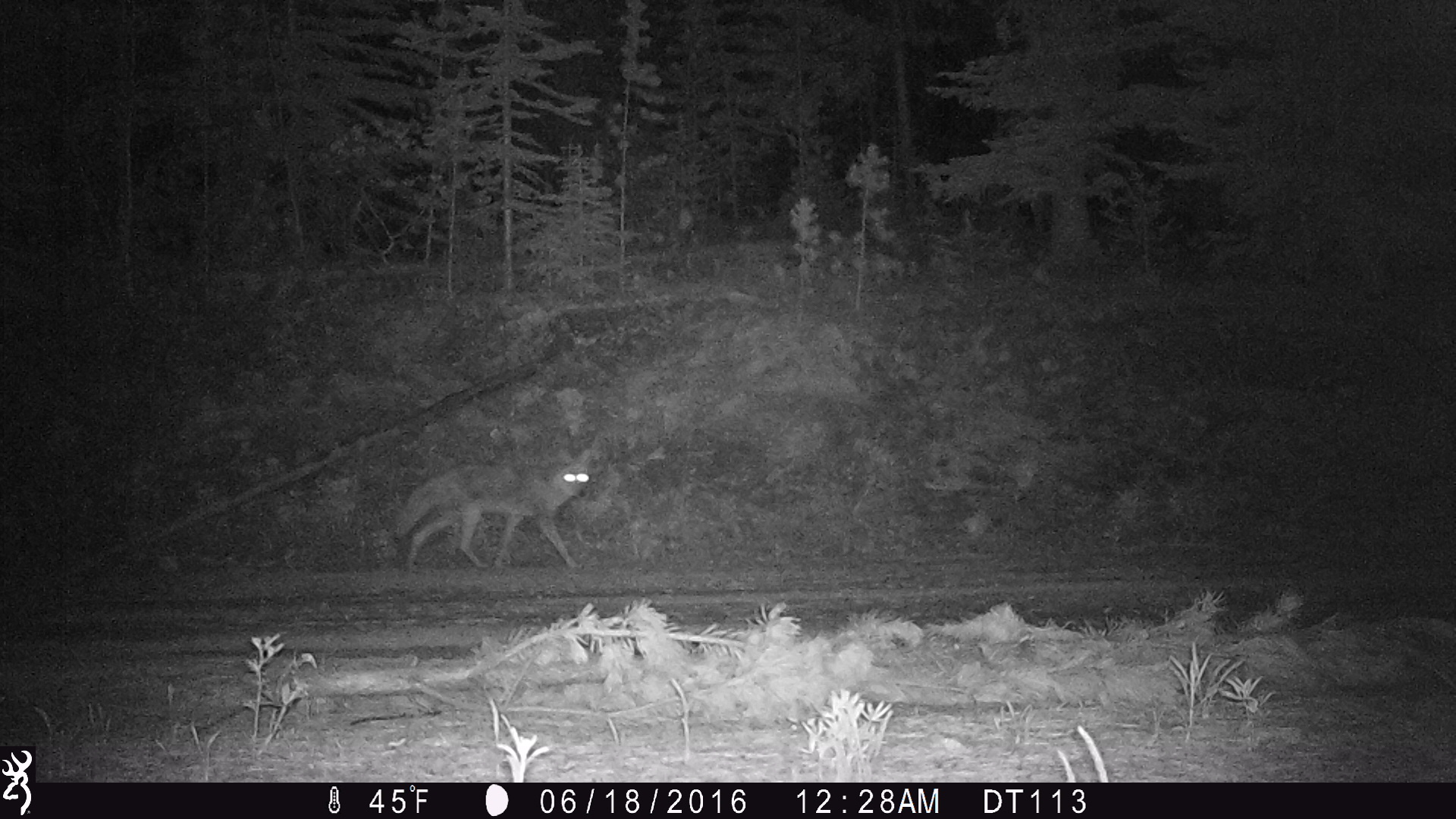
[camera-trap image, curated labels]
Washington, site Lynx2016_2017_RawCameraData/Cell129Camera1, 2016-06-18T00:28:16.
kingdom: Animalia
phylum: Chordata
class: Mammalia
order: Carnivora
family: Canidae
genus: Canis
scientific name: Canis latrans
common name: coyote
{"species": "Canis latrans (coyote)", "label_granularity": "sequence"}